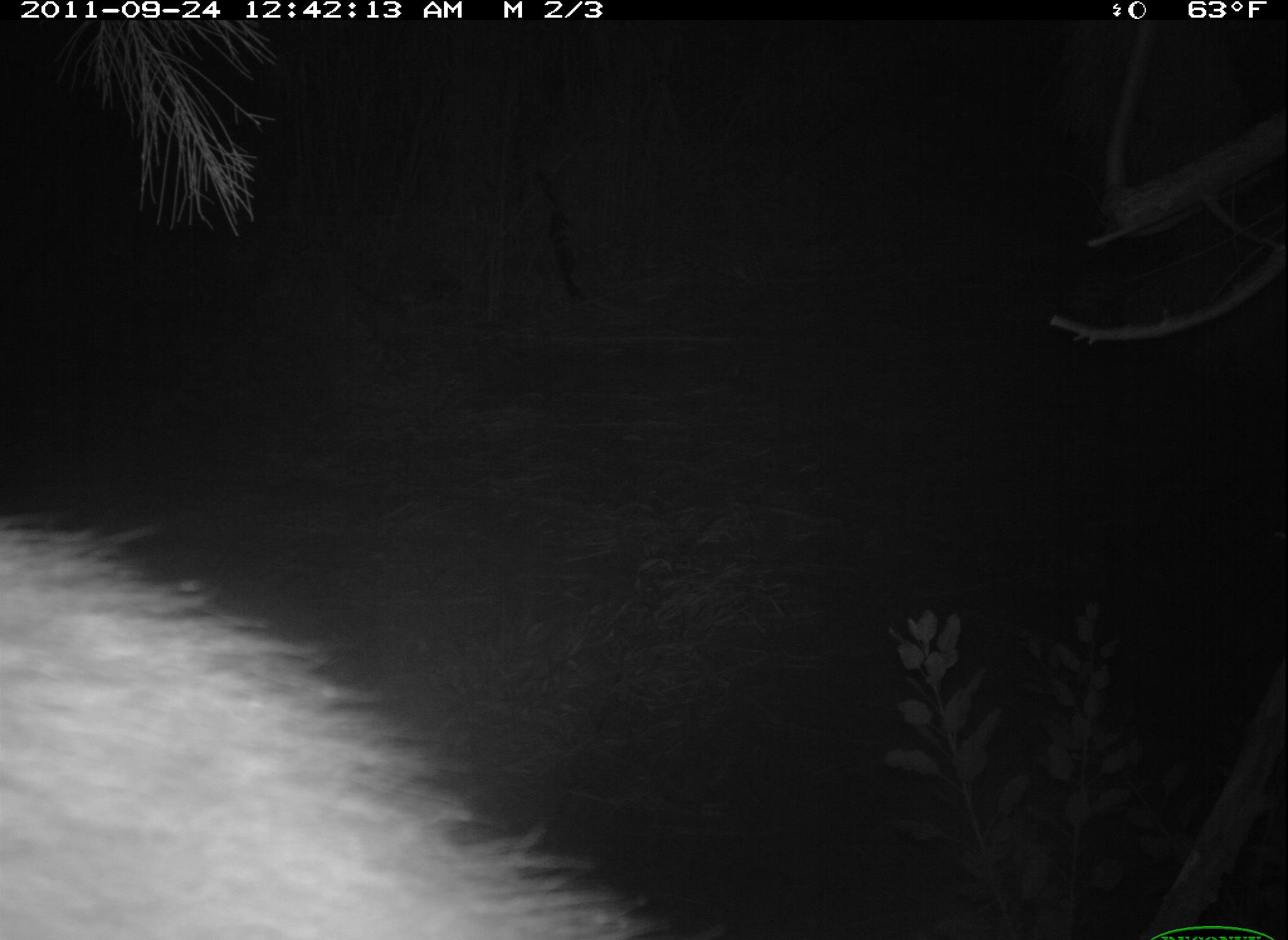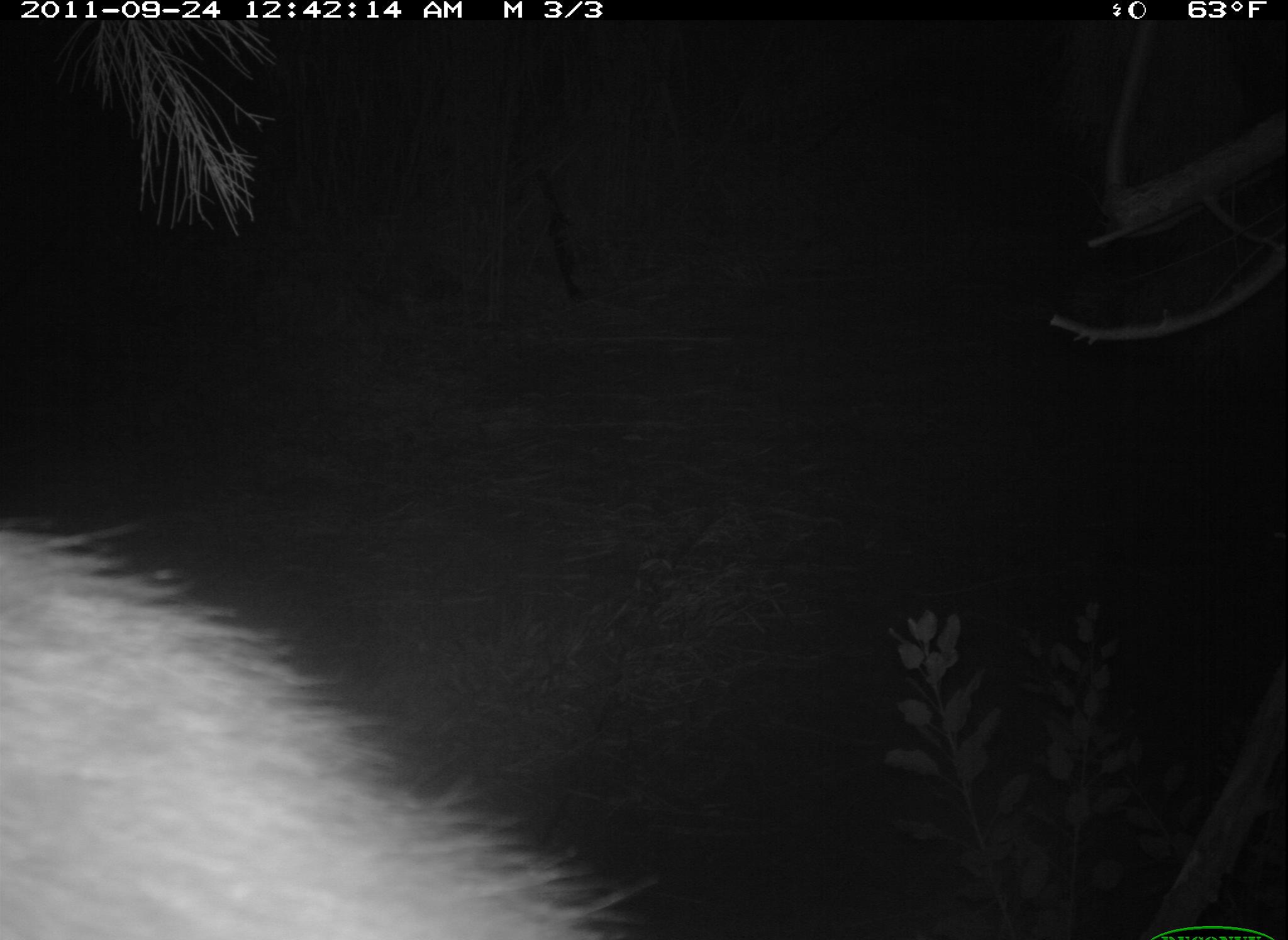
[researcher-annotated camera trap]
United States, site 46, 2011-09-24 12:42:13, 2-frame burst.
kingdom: Animalia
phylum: Chordata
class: Mammalia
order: Carnivora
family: Procyonidae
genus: Procyon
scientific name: Procyon lotor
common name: raccoon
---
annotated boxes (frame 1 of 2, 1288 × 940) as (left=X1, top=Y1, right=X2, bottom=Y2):
raccoon: (left=0, top=514, right=700, bottom=940)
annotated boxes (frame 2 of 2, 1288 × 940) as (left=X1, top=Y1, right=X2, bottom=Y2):
raccoon: (left=2, top=482, right=663, bottom=940)